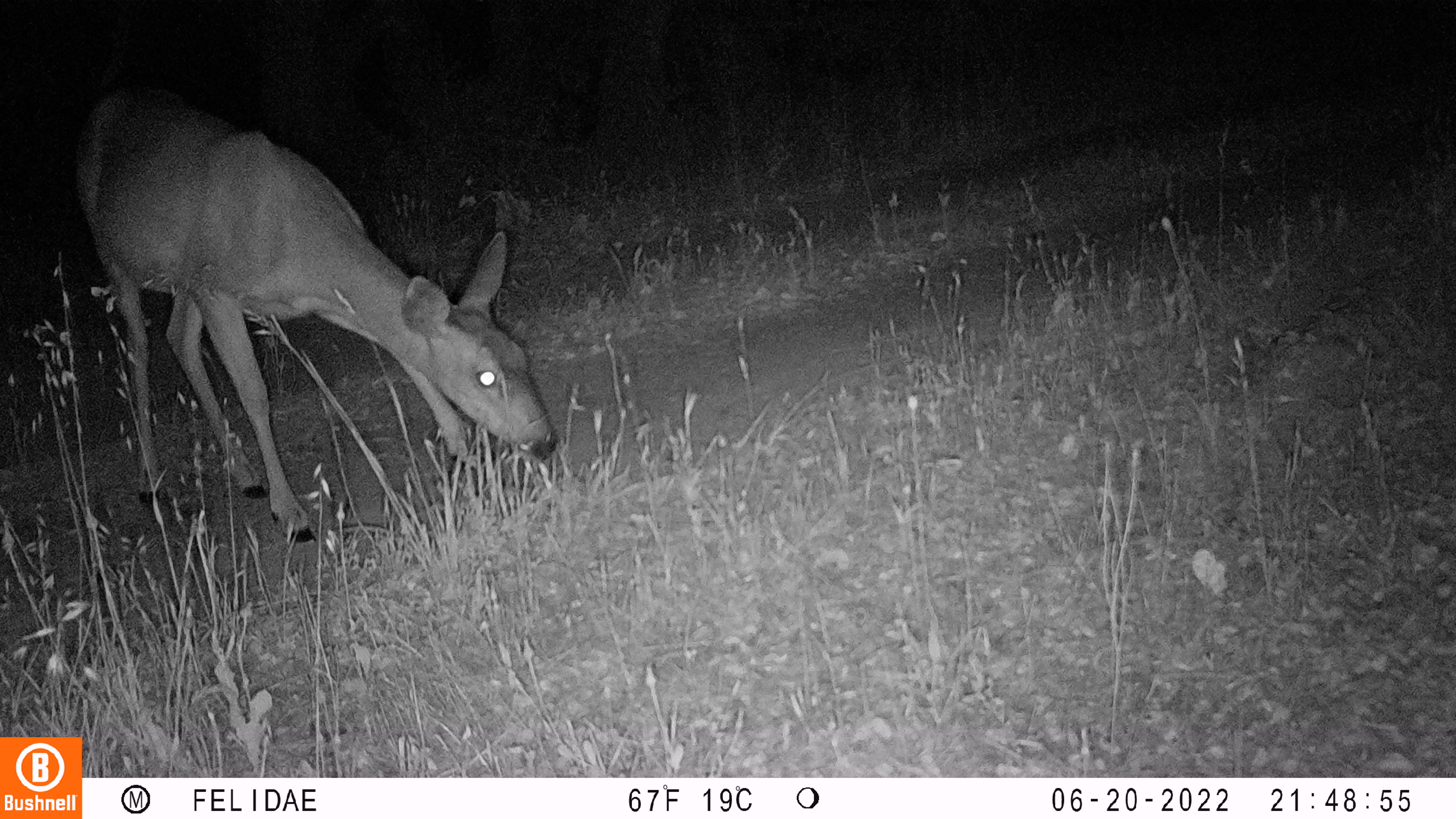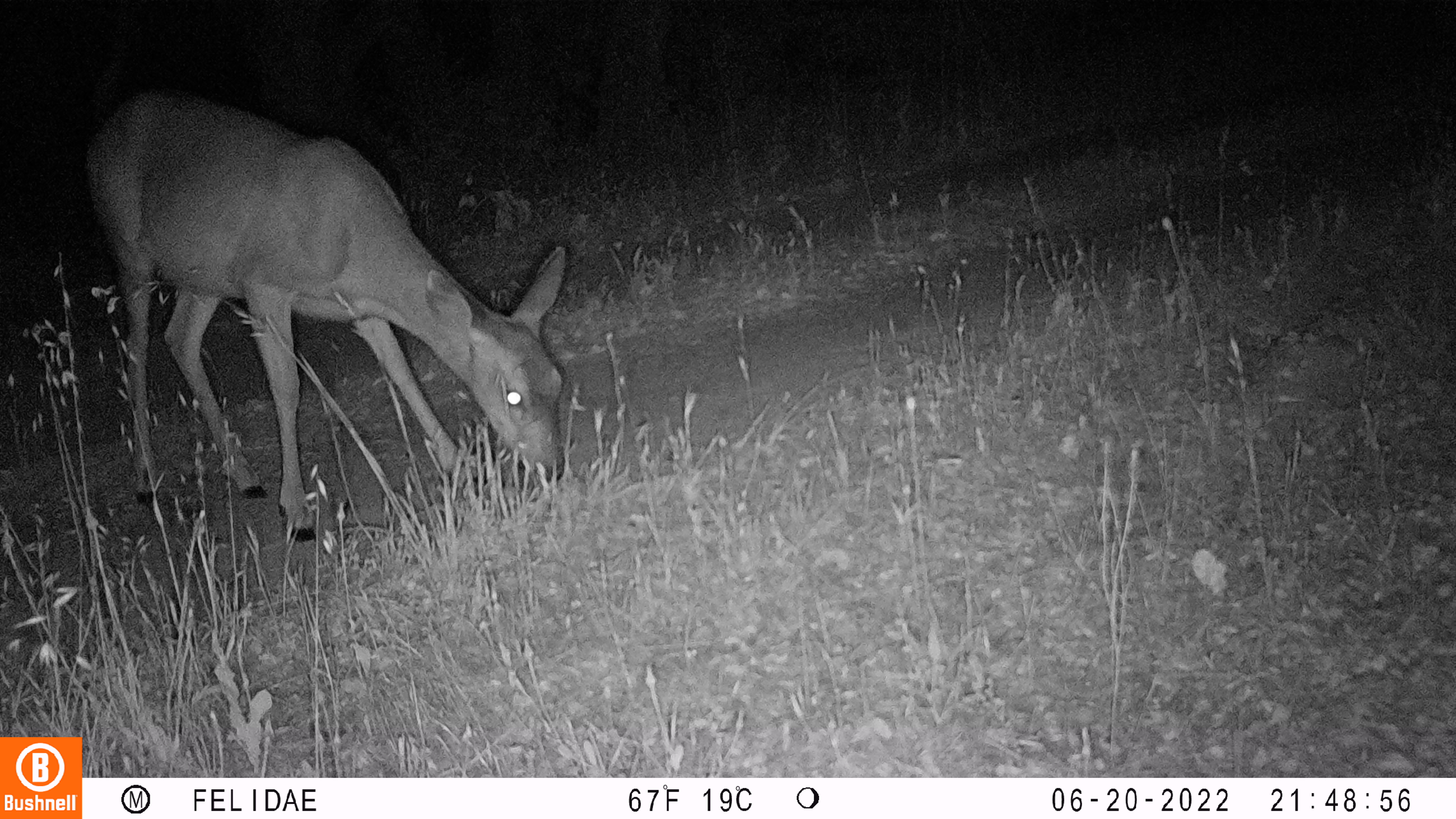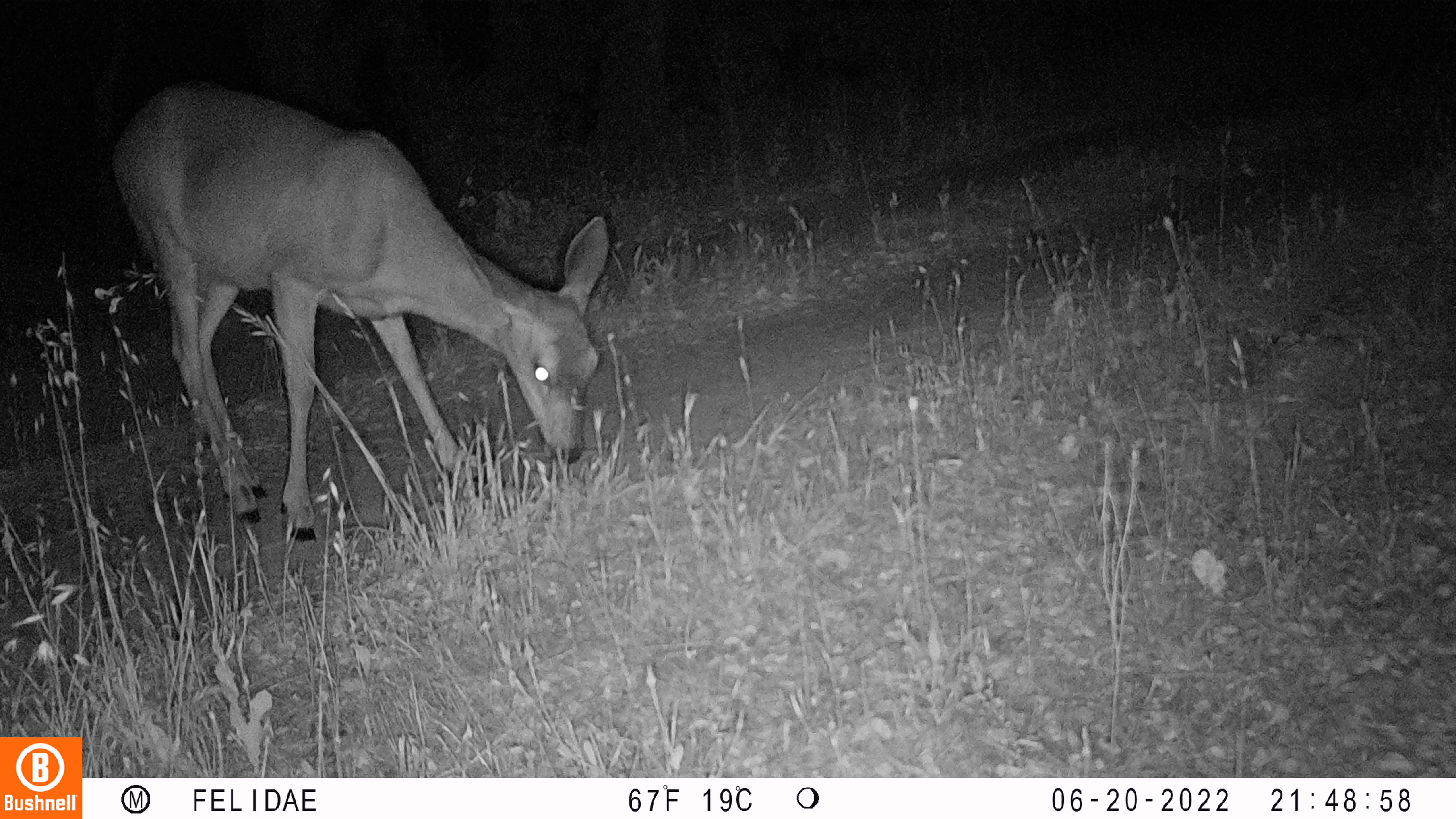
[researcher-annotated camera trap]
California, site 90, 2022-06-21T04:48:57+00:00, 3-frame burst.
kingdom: Animalia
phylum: Chordata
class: Mammalia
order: Artiodactyla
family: Cervidae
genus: Odocoileus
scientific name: Odocoileus hemionus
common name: mule deer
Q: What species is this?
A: Mule deer (Odocoileus hemionus).